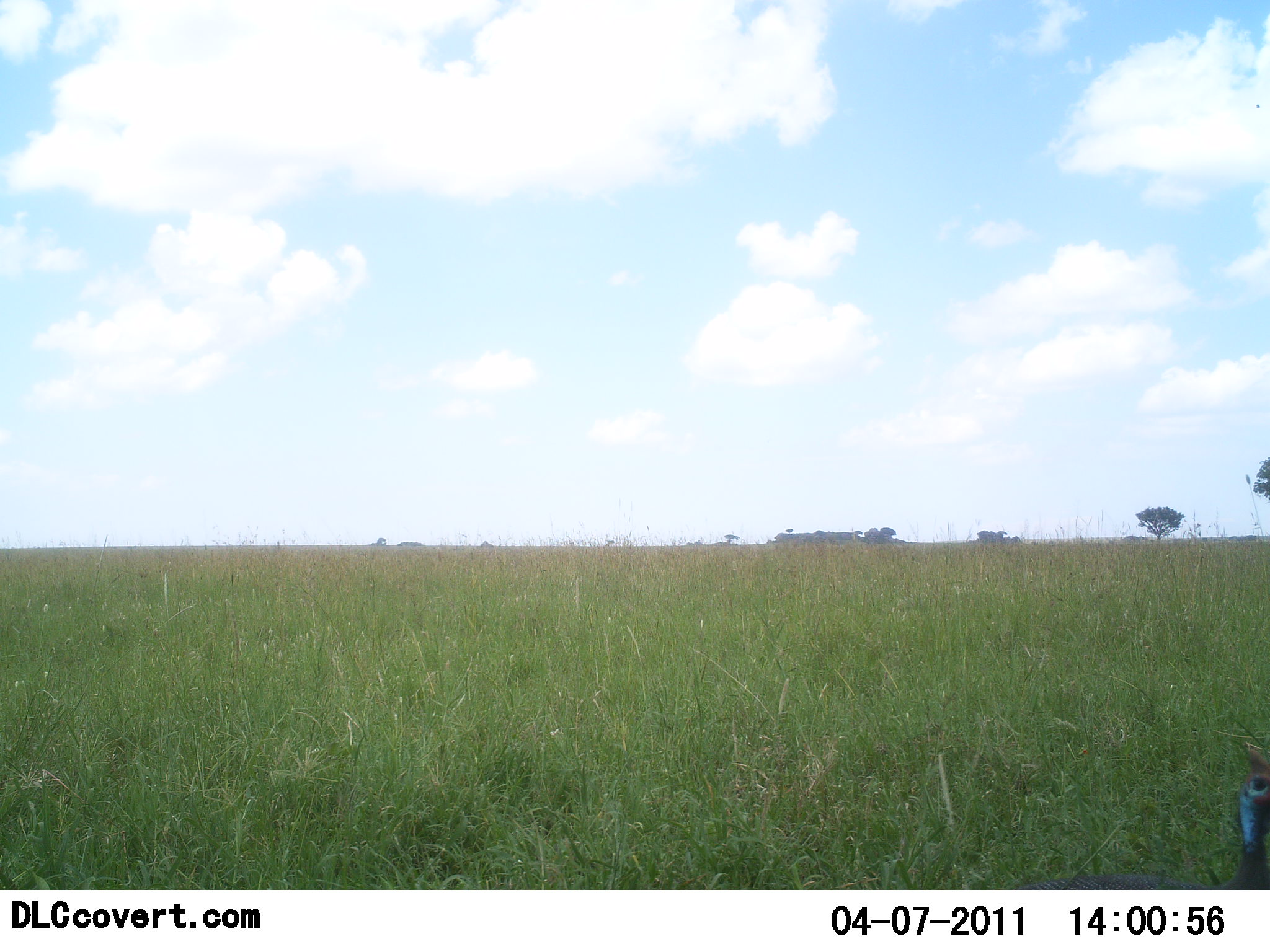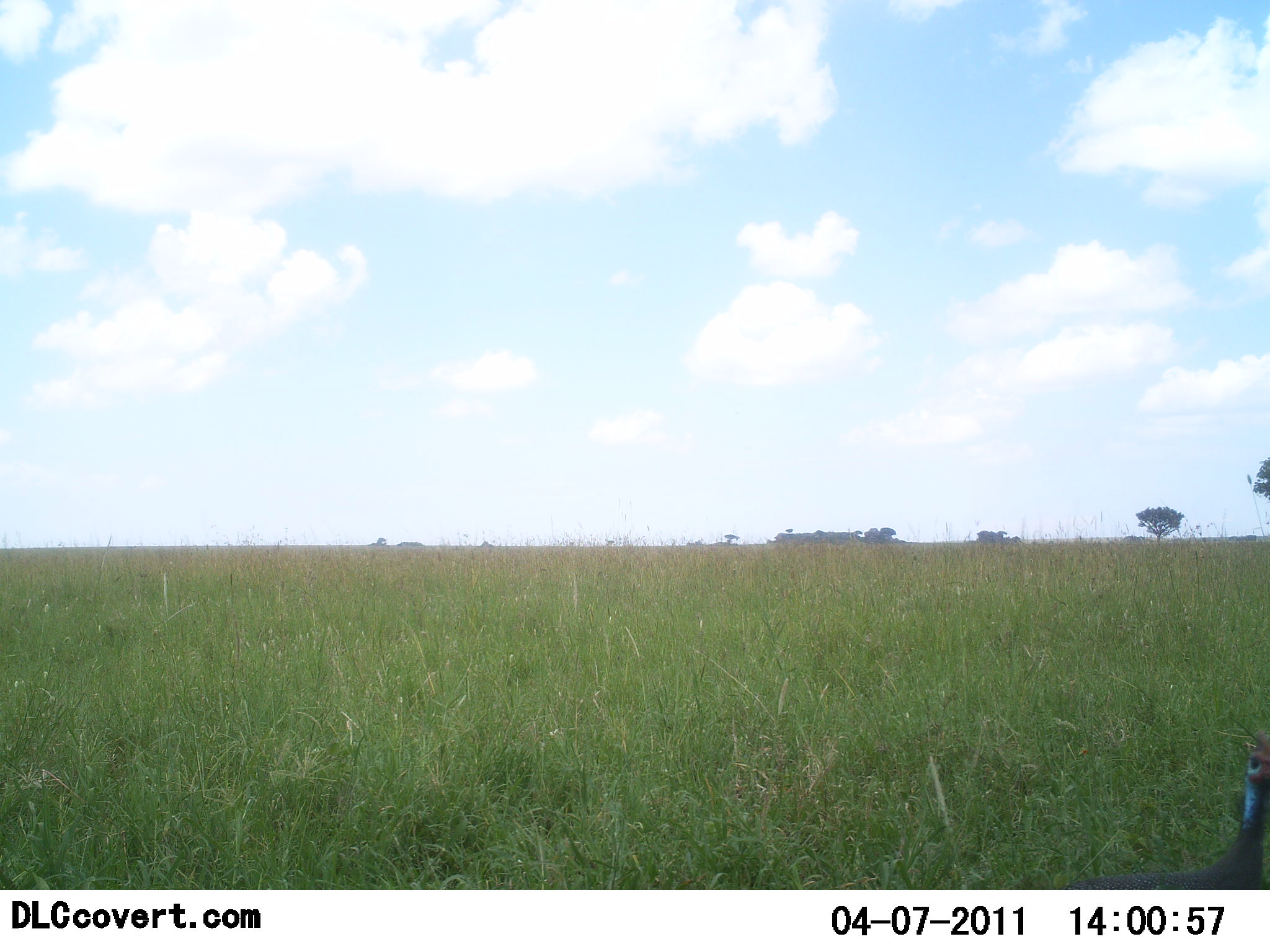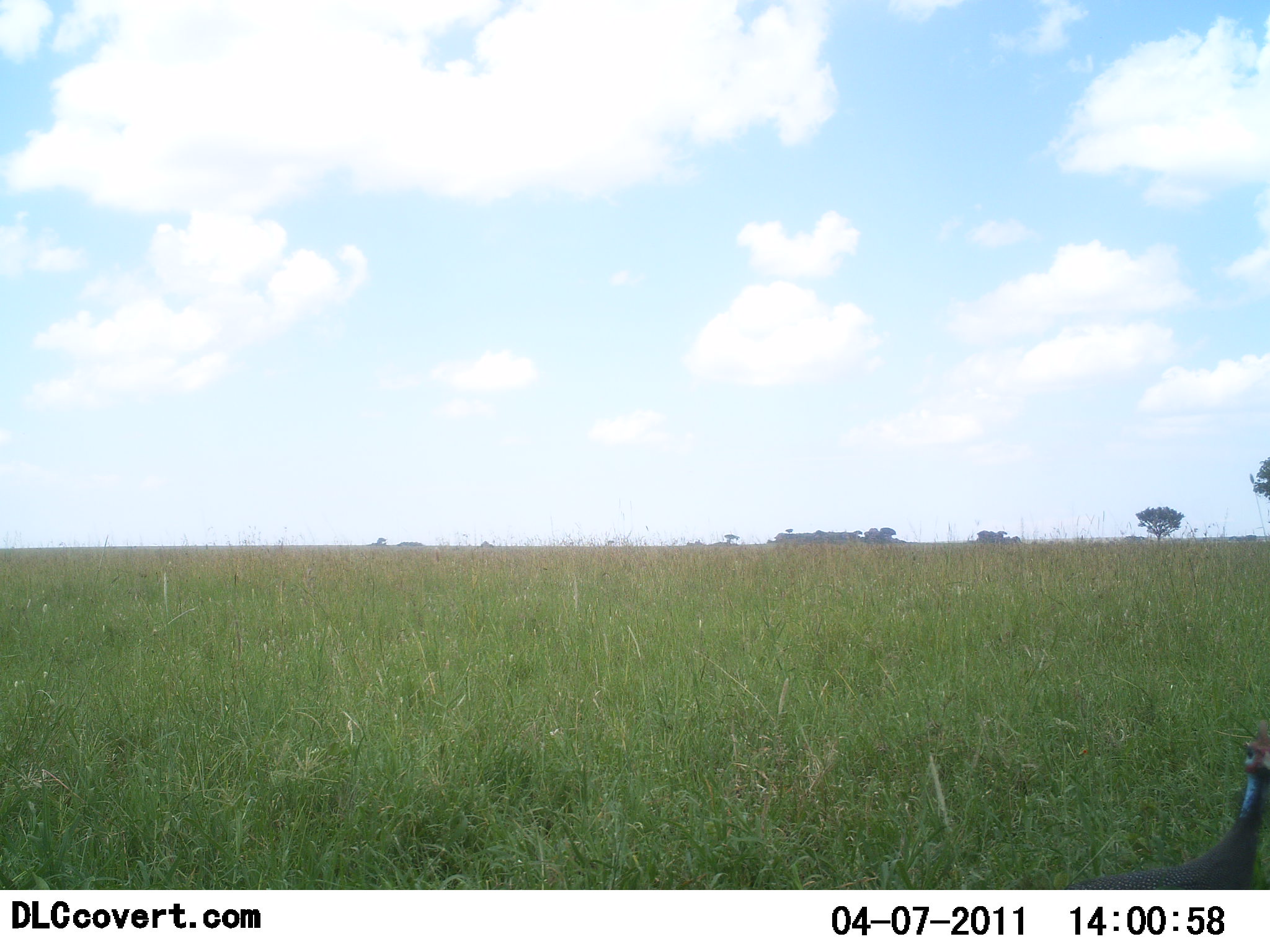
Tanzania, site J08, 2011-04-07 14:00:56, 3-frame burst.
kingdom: Animalia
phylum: Chordata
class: Aves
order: Galliformes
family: Numididae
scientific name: Numididae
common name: guinea fowl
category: guineafowl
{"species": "guineafowl (guinea fowl) (Numididae)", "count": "1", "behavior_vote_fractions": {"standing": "91%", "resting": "0%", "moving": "9%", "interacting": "0%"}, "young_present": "0%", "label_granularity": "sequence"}